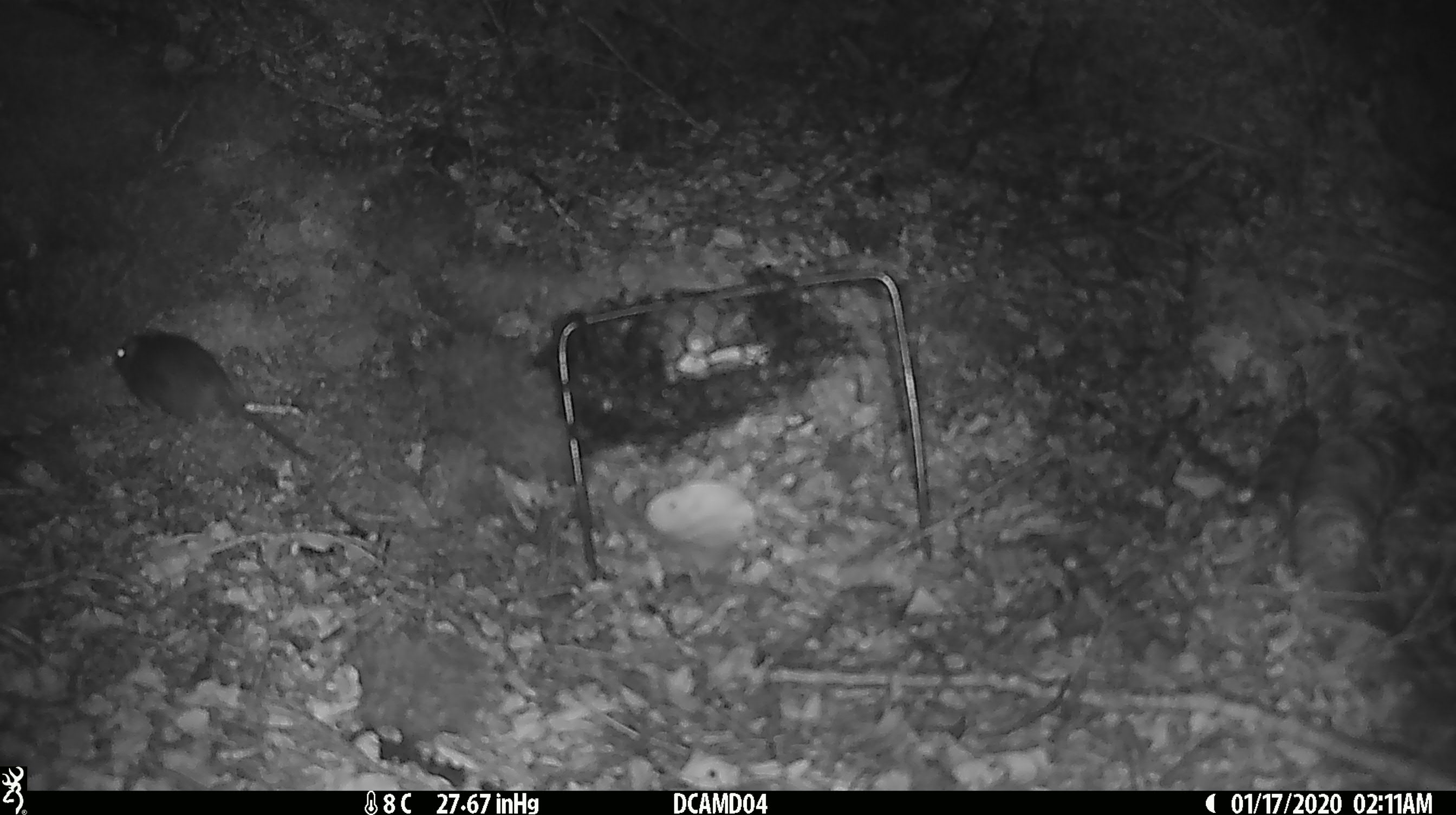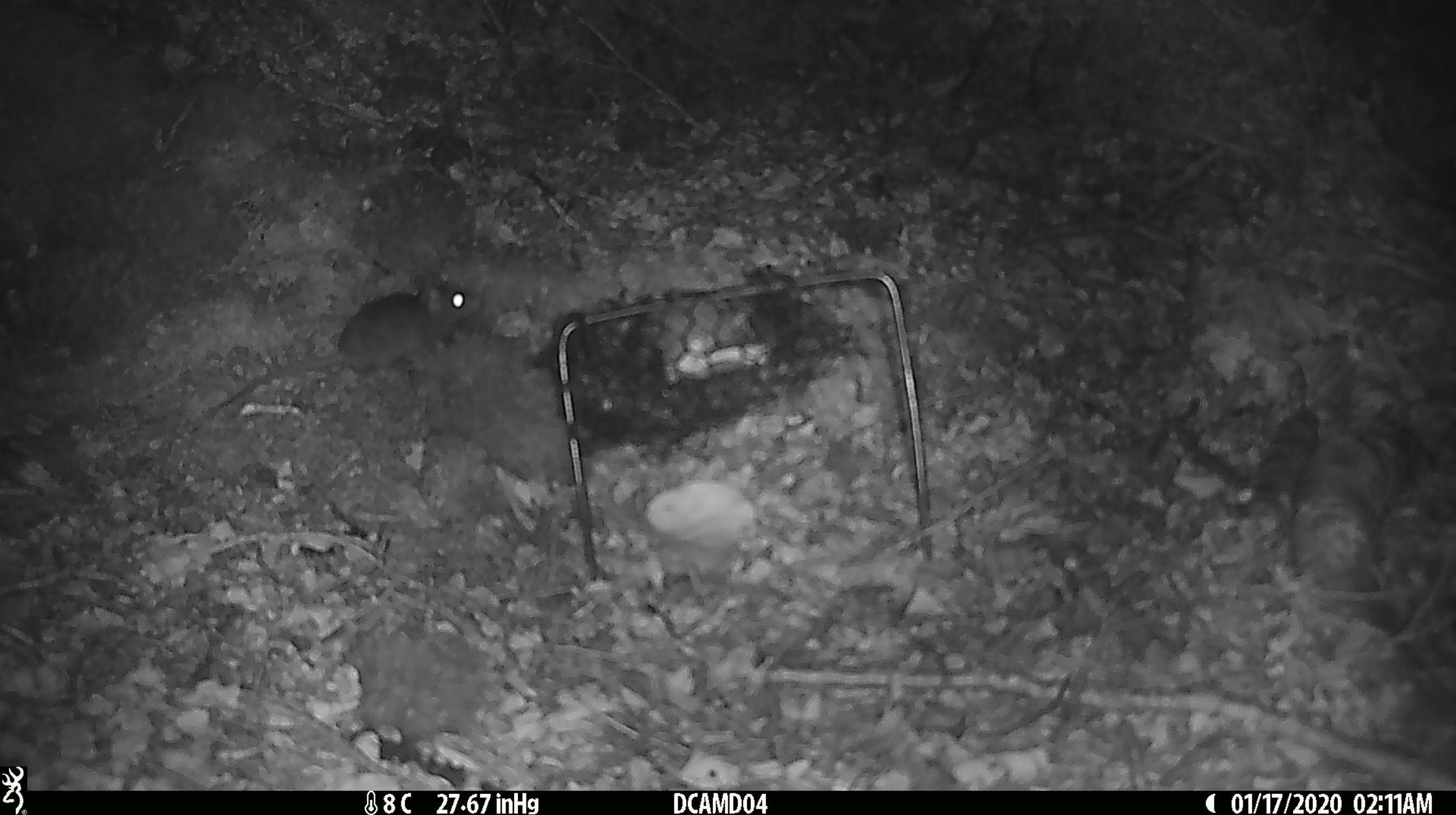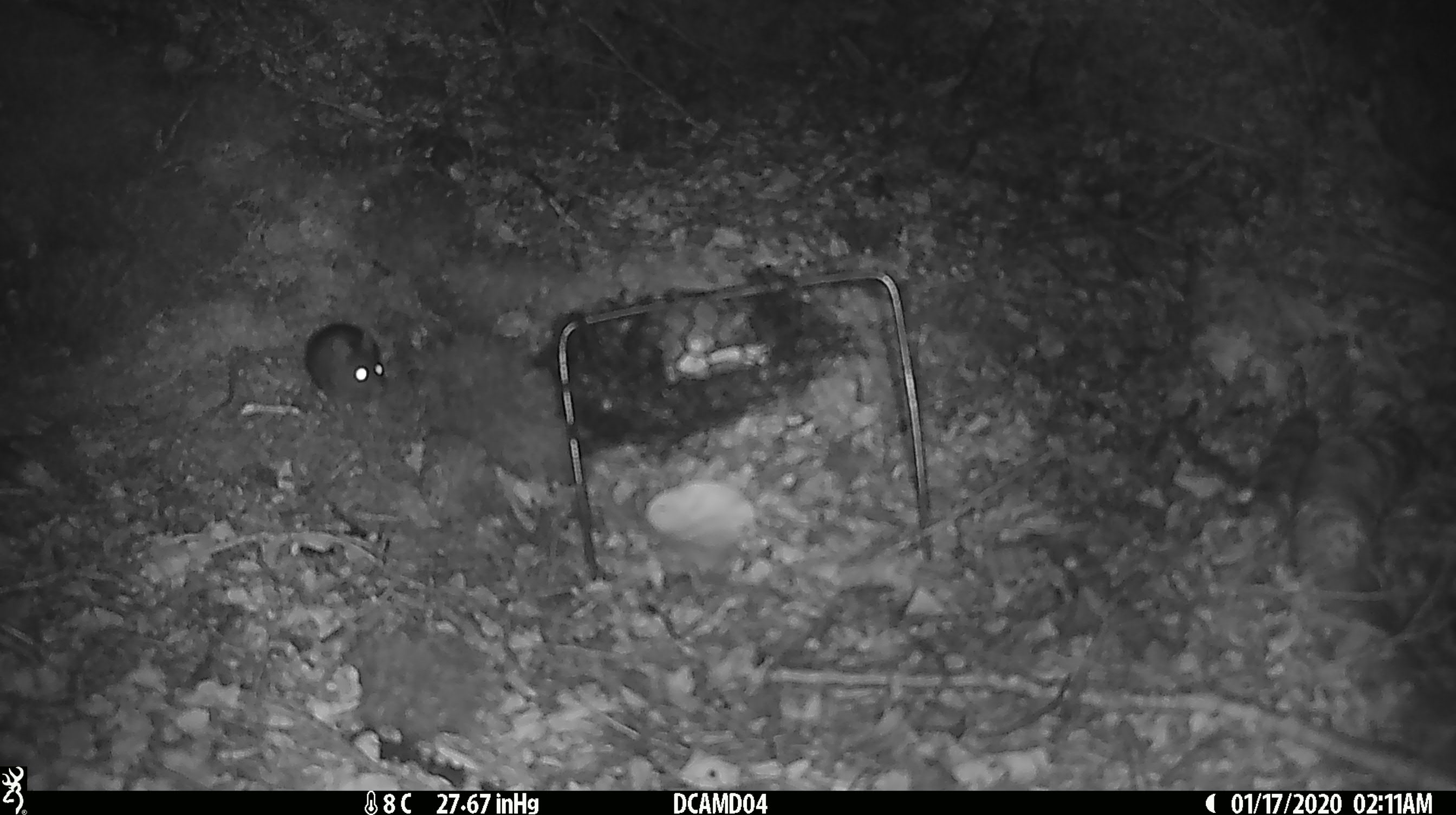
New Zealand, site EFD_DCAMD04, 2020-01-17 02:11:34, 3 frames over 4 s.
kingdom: Animalia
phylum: Chordata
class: Mammalia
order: Rodentia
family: Muridae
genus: Mus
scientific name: Mus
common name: mouse